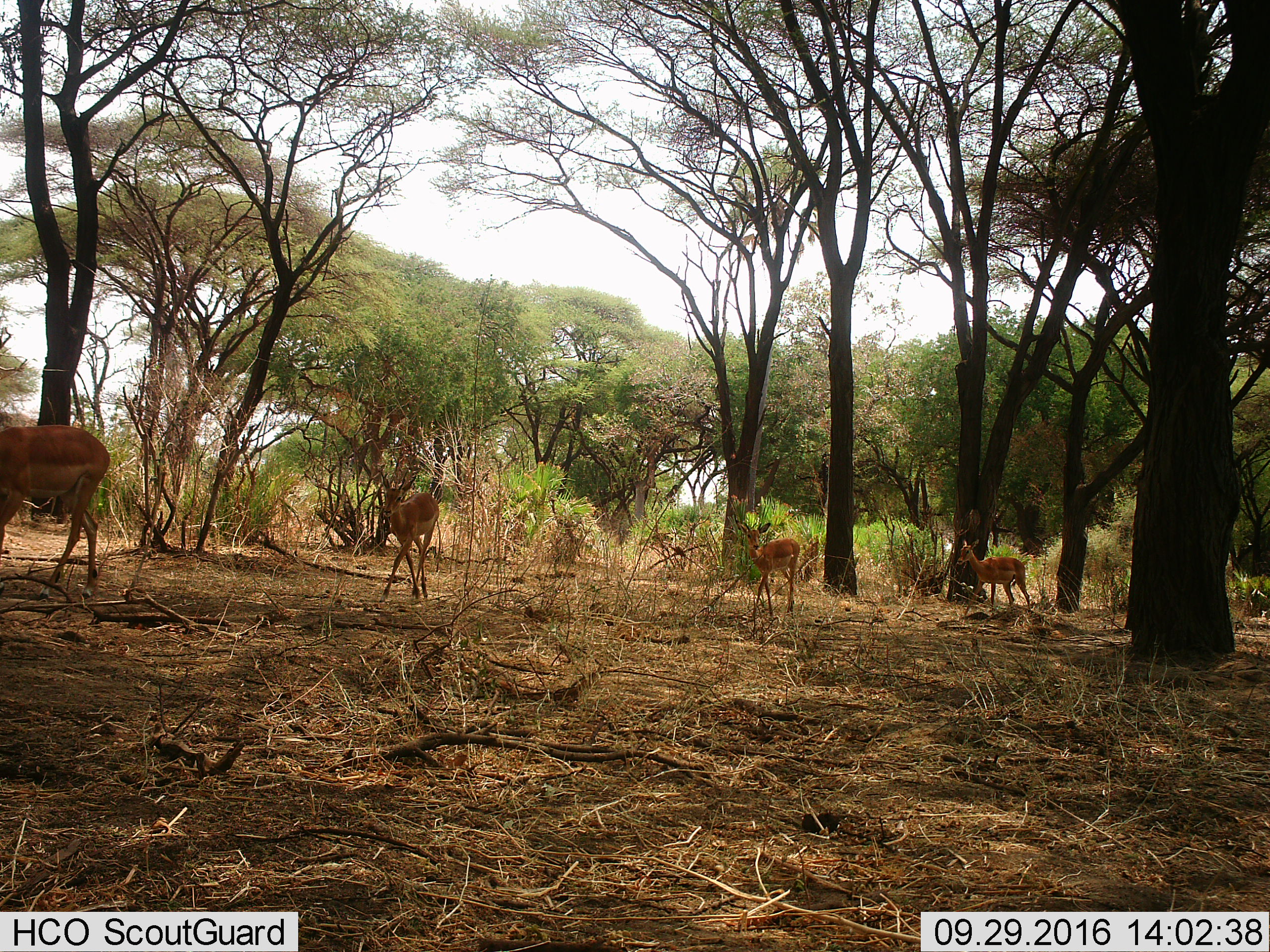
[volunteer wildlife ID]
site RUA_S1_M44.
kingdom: Animalia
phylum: Chordata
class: Mammalia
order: Artiodactyla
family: Bovidae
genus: Aepyceros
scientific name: Aepyceros melampus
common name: impala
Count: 4.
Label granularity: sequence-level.